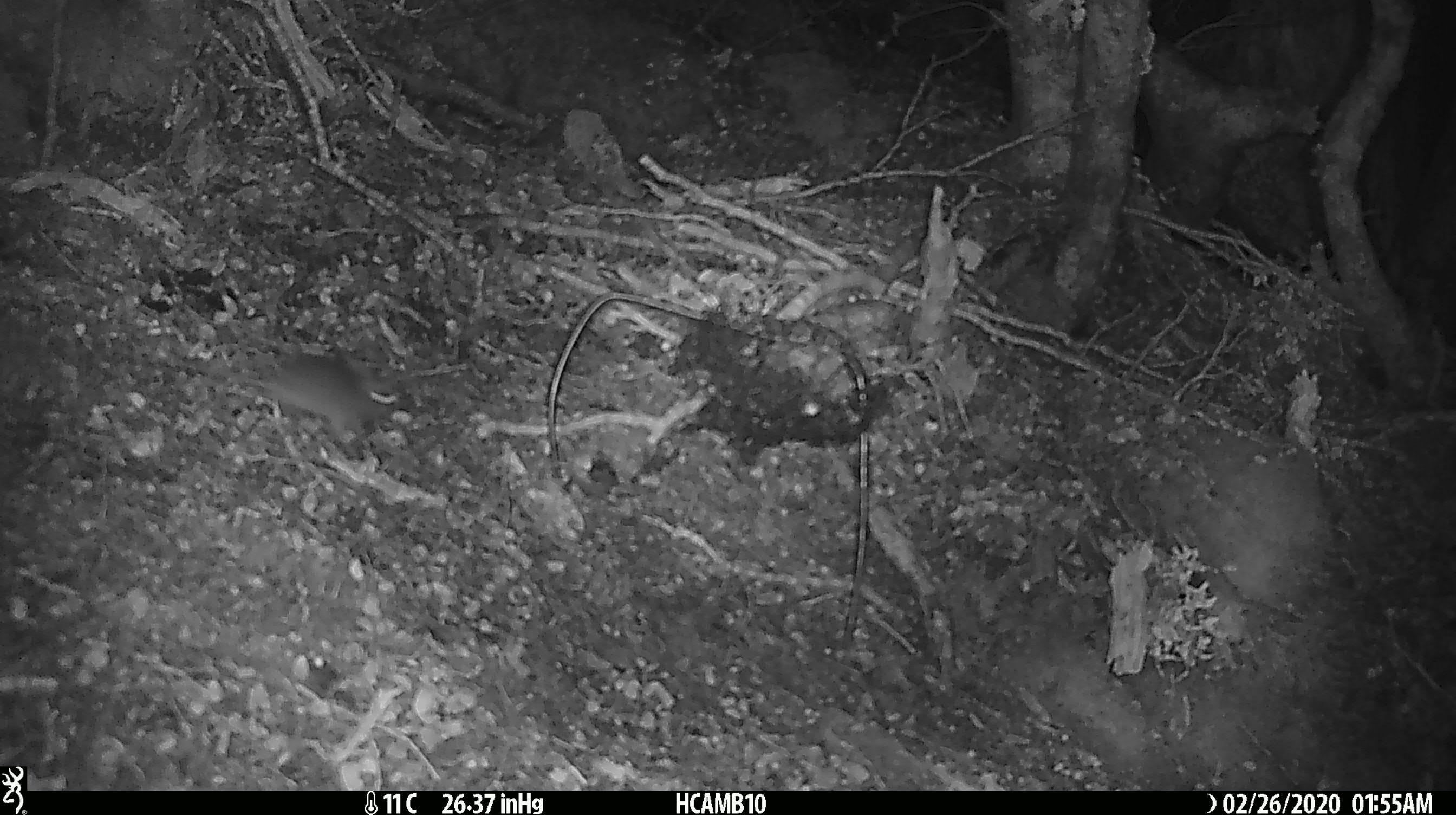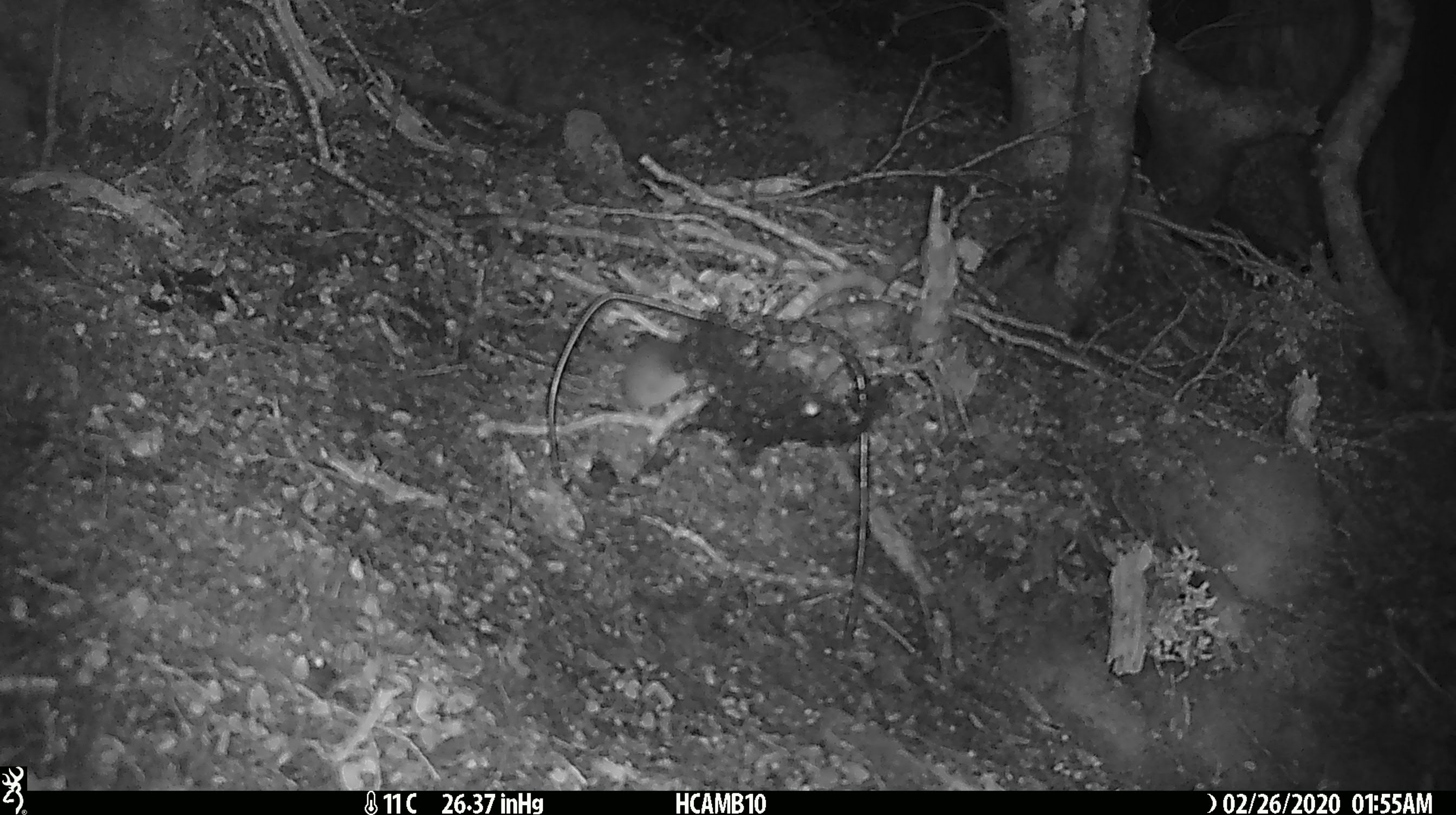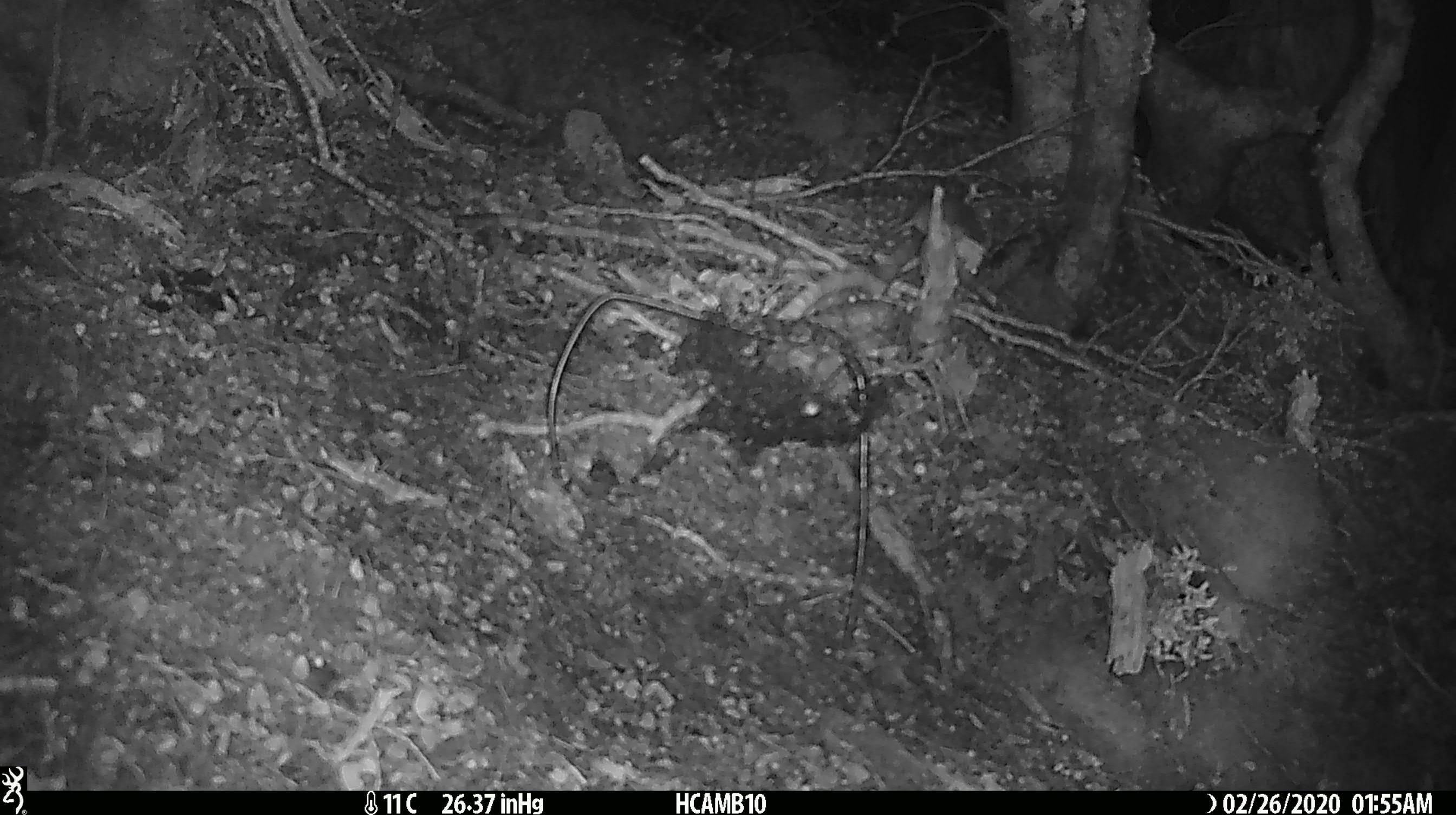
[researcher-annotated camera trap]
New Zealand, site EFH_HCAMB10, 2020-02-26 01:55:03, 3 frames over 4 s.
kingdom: Animalia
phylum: Chordata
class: Mammalia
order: Rodentia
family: Muridae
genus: Mus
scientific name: Mus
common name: mouse